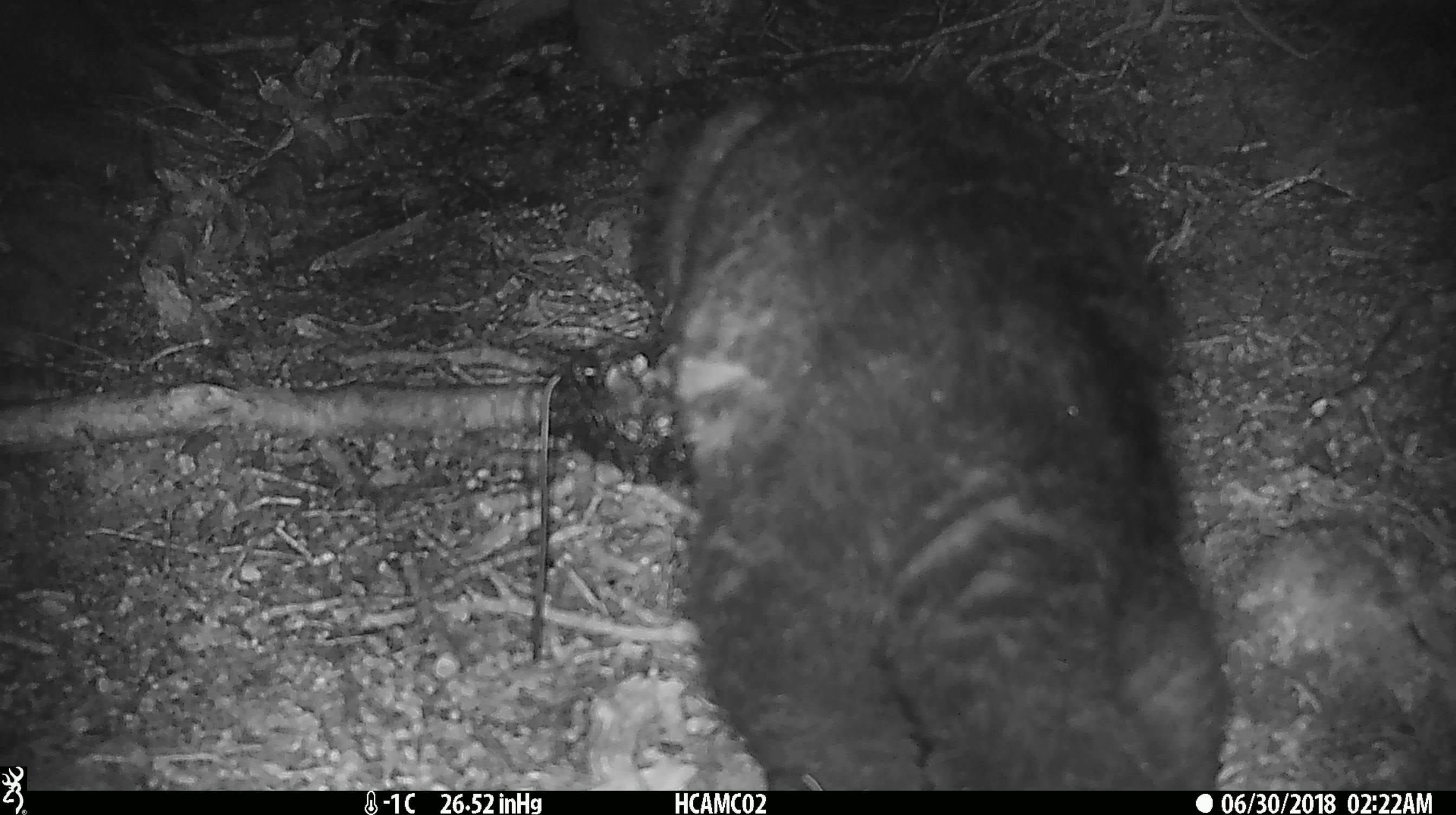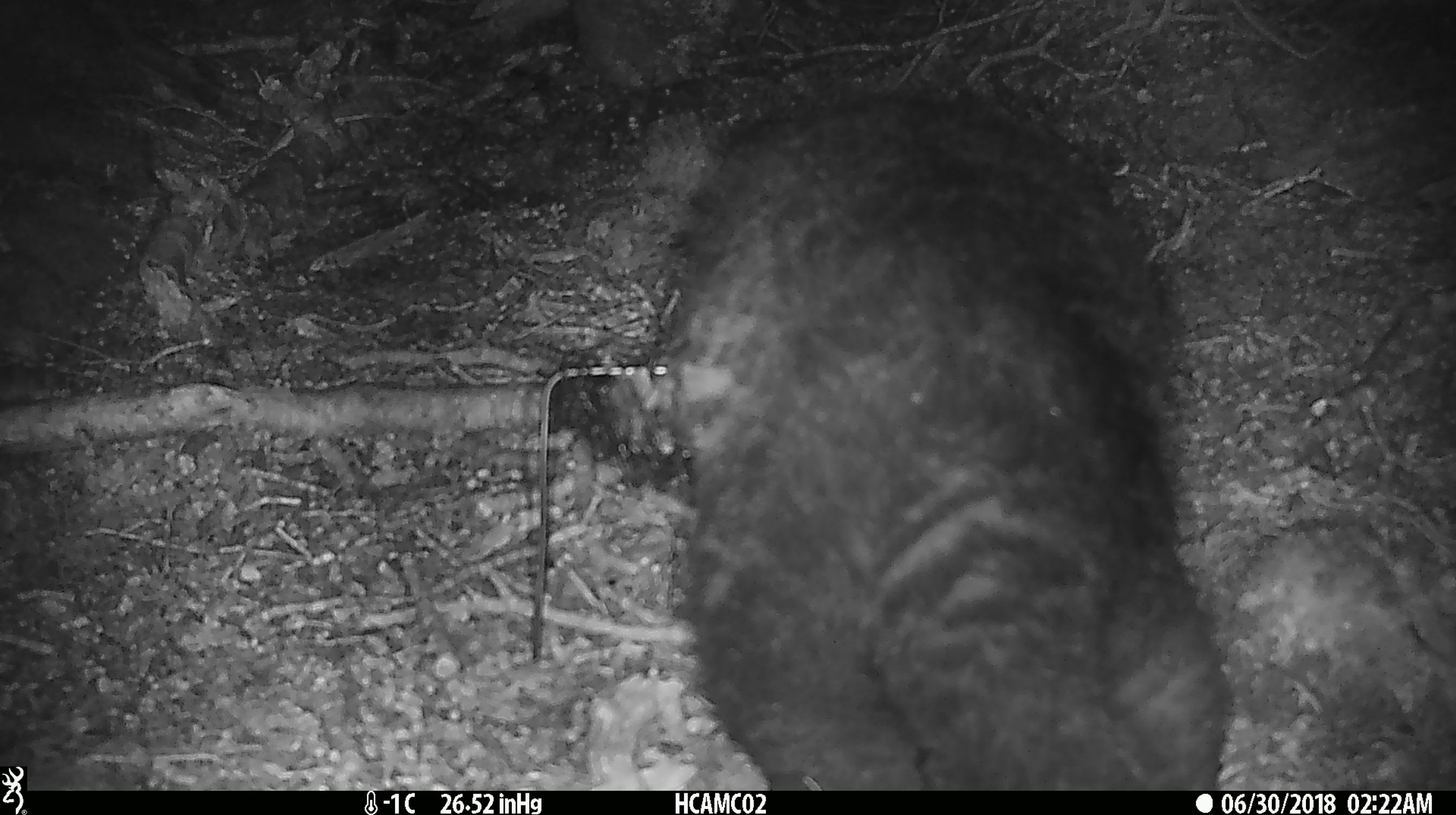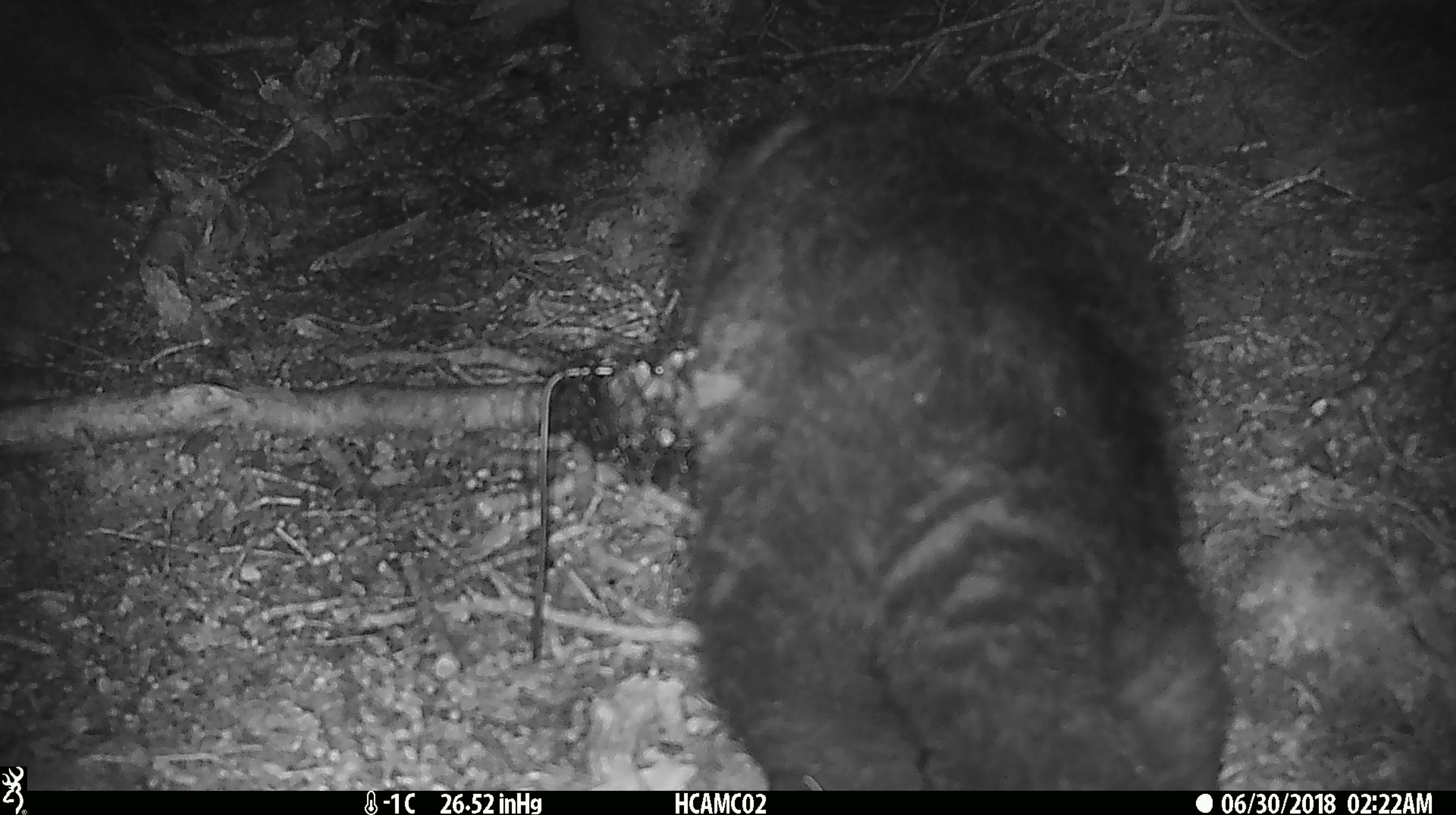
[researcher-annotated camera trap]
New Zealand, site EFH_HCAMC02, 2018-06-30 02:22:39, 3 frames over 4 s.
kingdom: Animalia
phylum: Chordata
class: Mammalia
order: Diprotodontia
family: Phalangeridae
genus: Trichosurus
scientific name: Trichosurus vulpecula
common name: common brushtail possum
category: possum